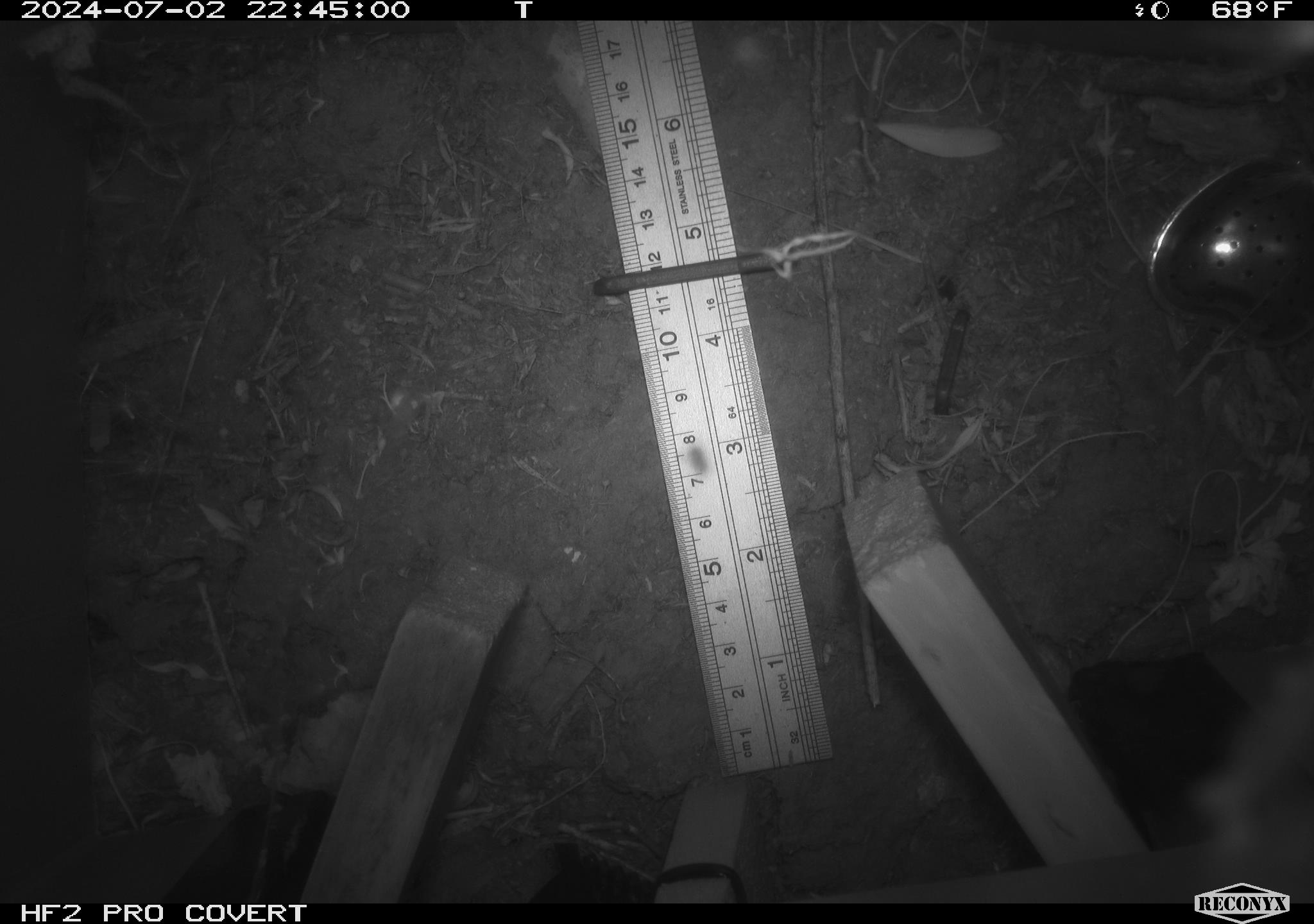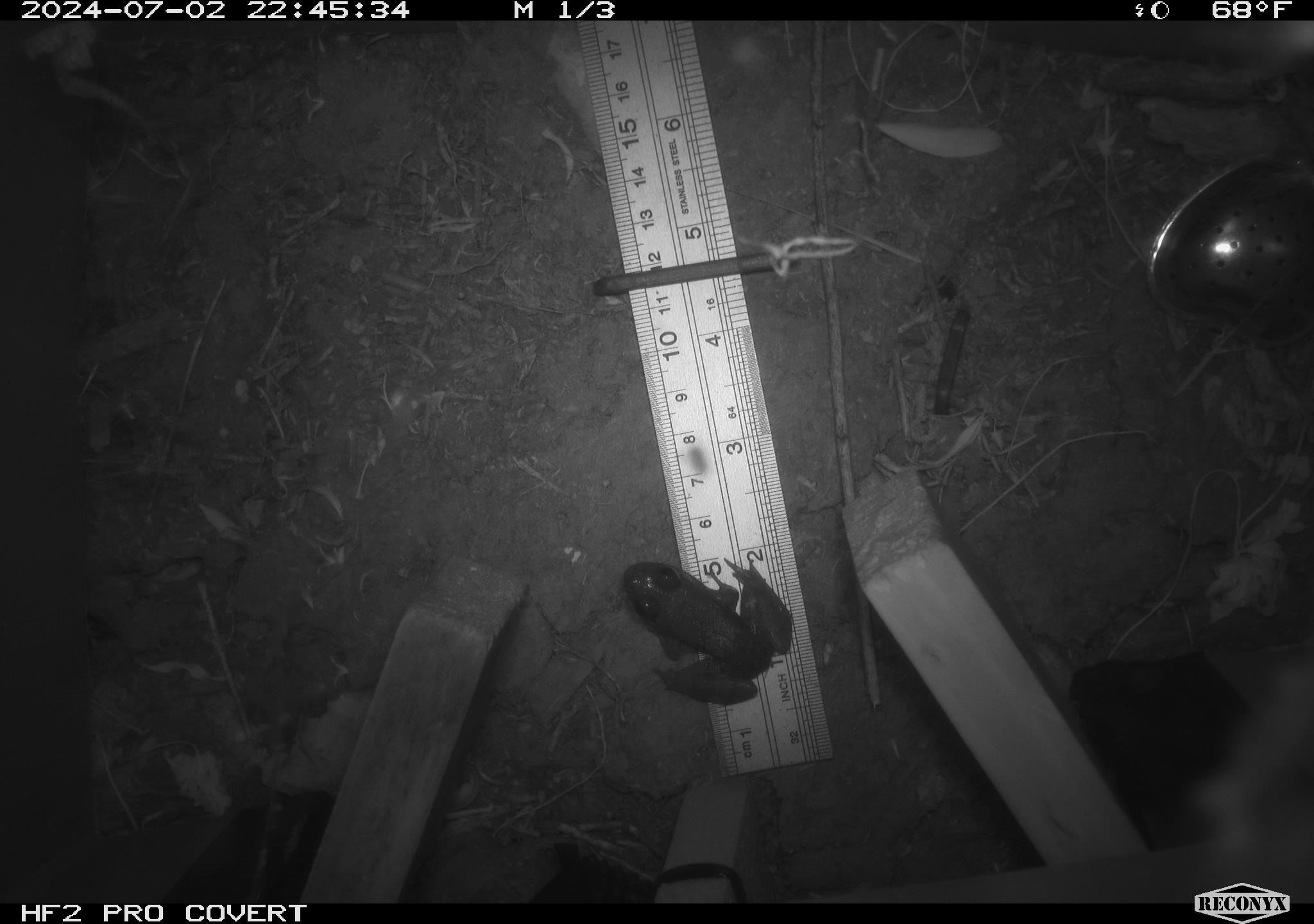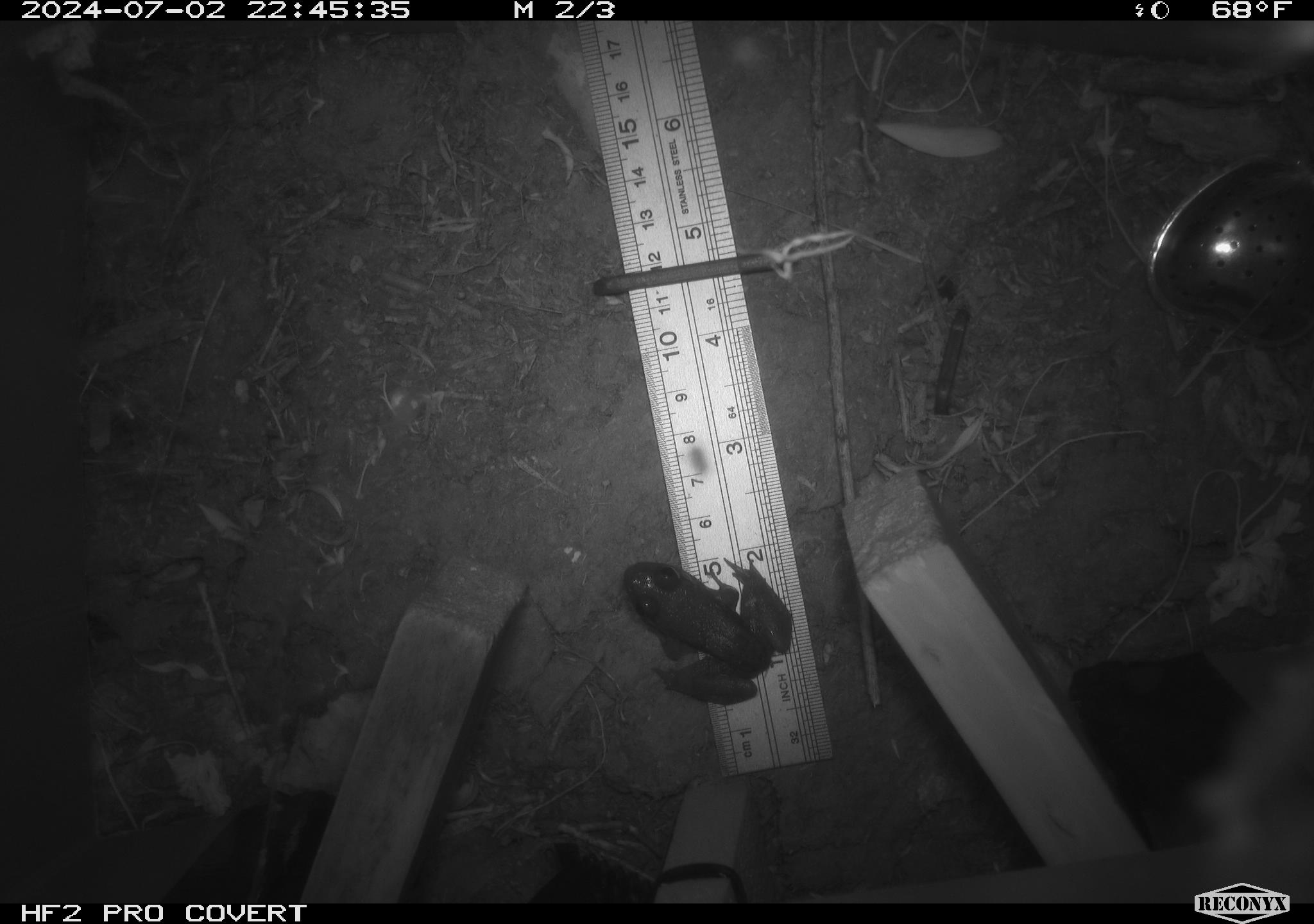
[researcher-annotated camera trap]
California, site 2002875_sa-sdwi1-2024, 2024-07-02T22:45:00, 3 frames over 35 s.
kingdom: Animalia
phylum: Chordata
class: Amphibia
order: Anura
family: Ranidae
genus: Lithobates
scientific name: Lithobates catesbeianus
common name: american bullfrog